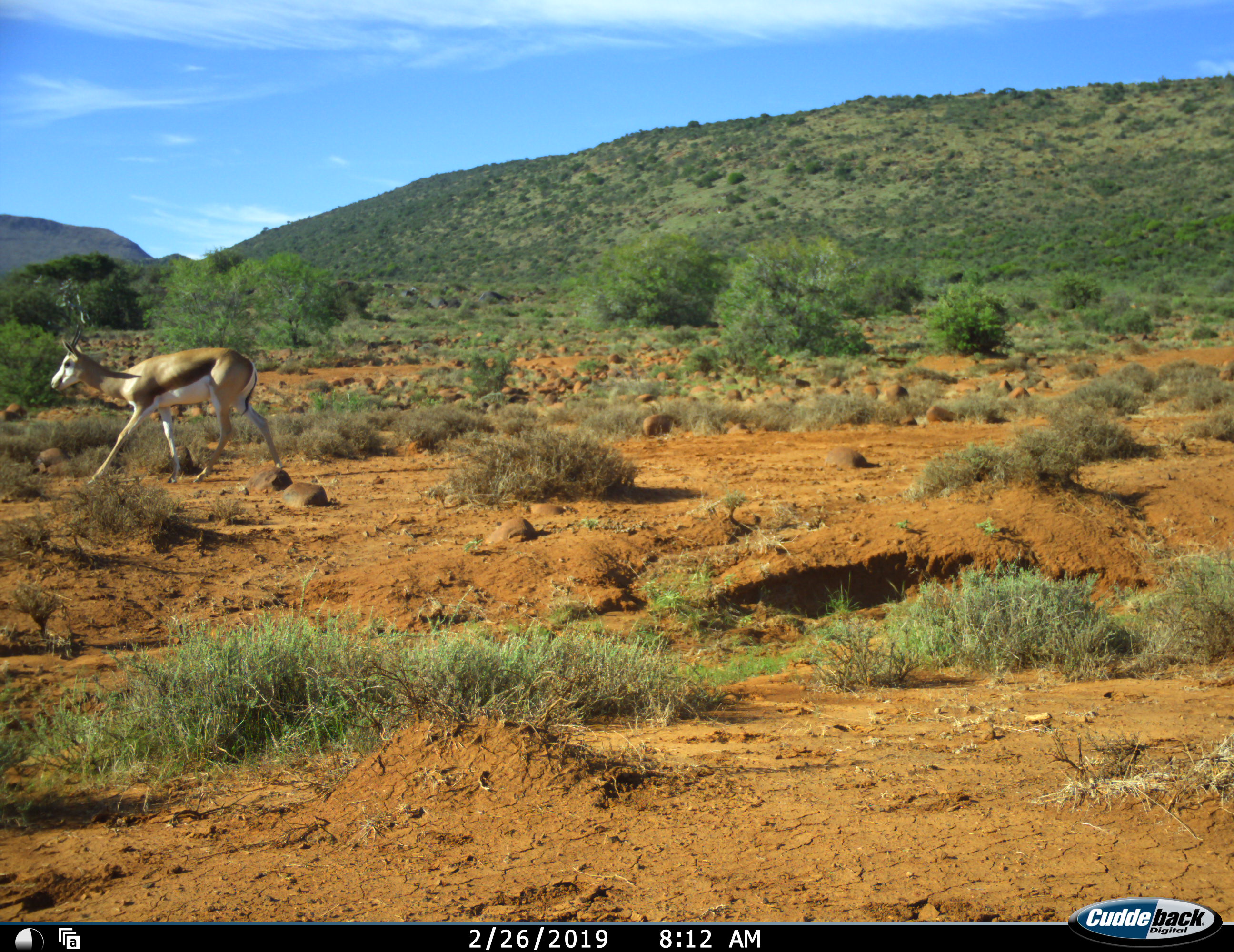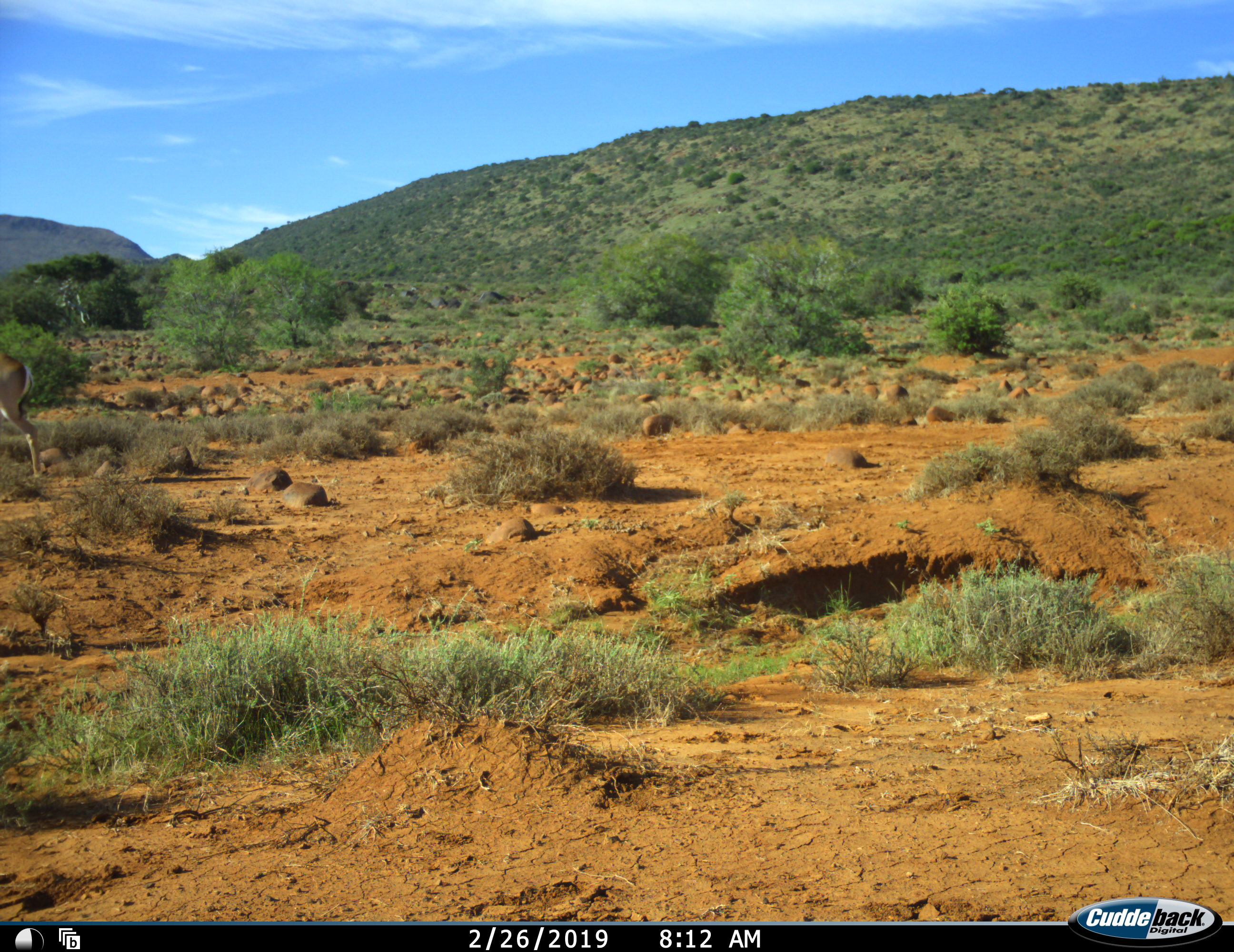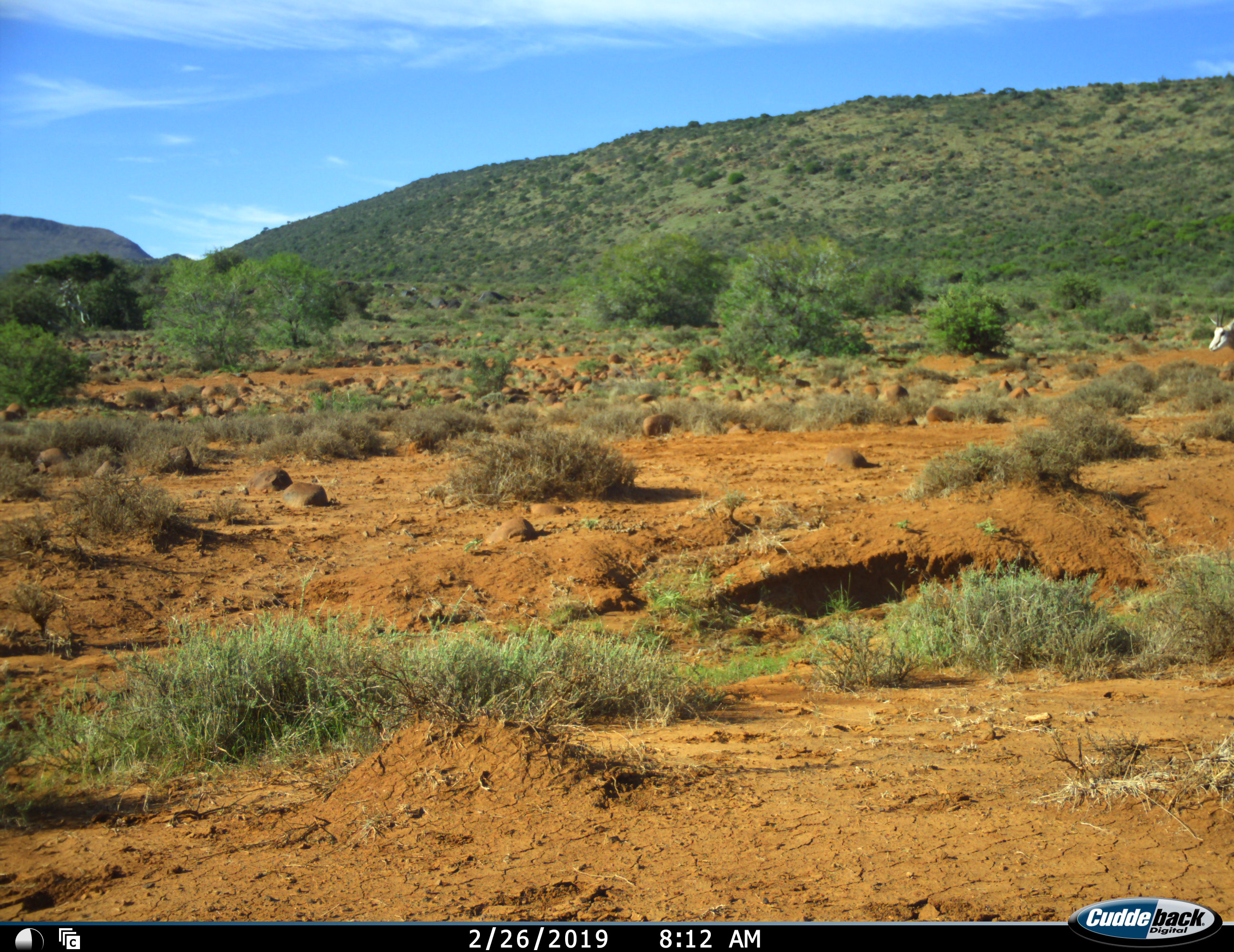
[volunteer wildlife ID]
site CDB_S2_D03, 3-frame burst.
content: unidentified animal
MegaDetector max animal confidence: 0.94